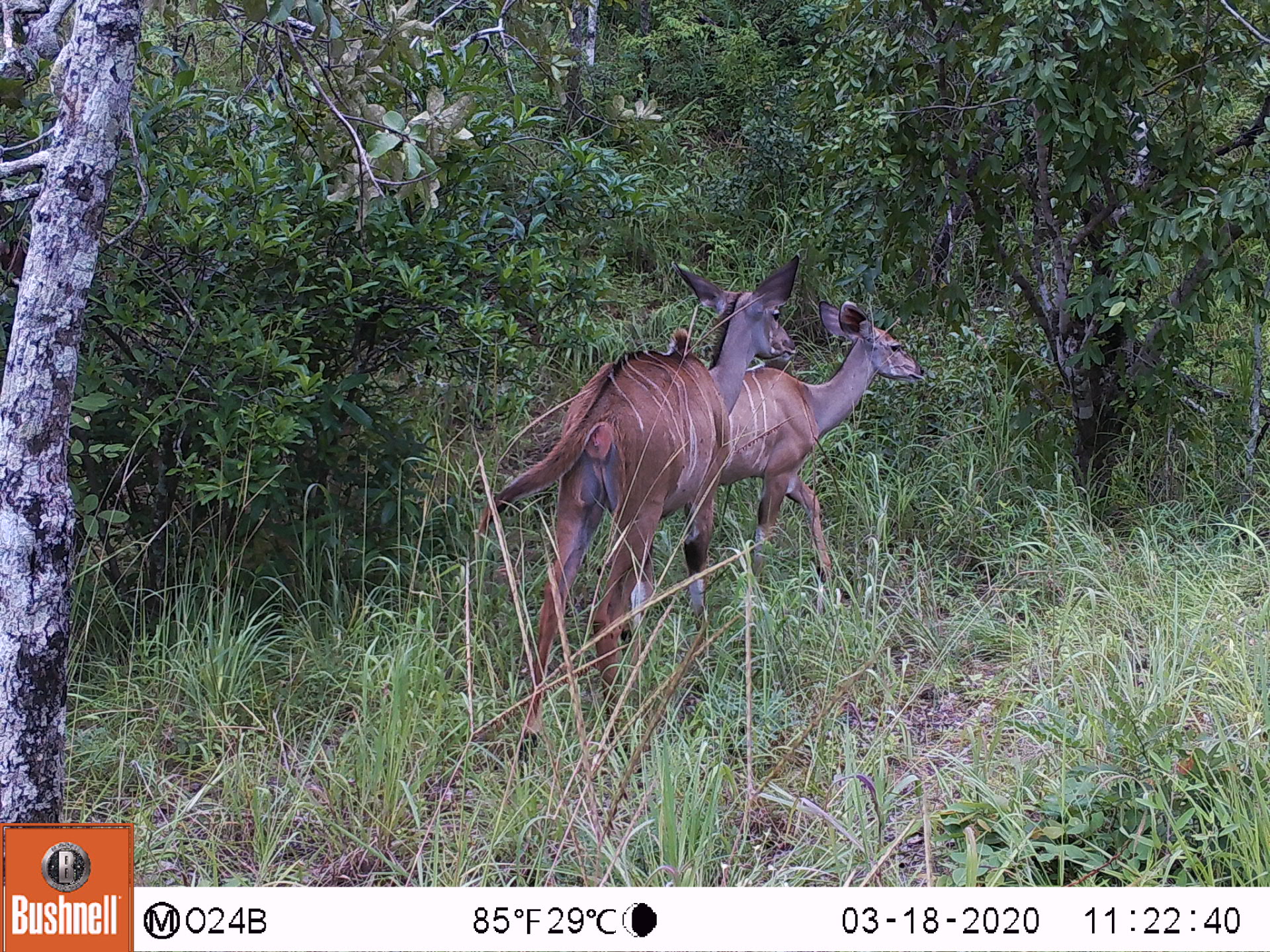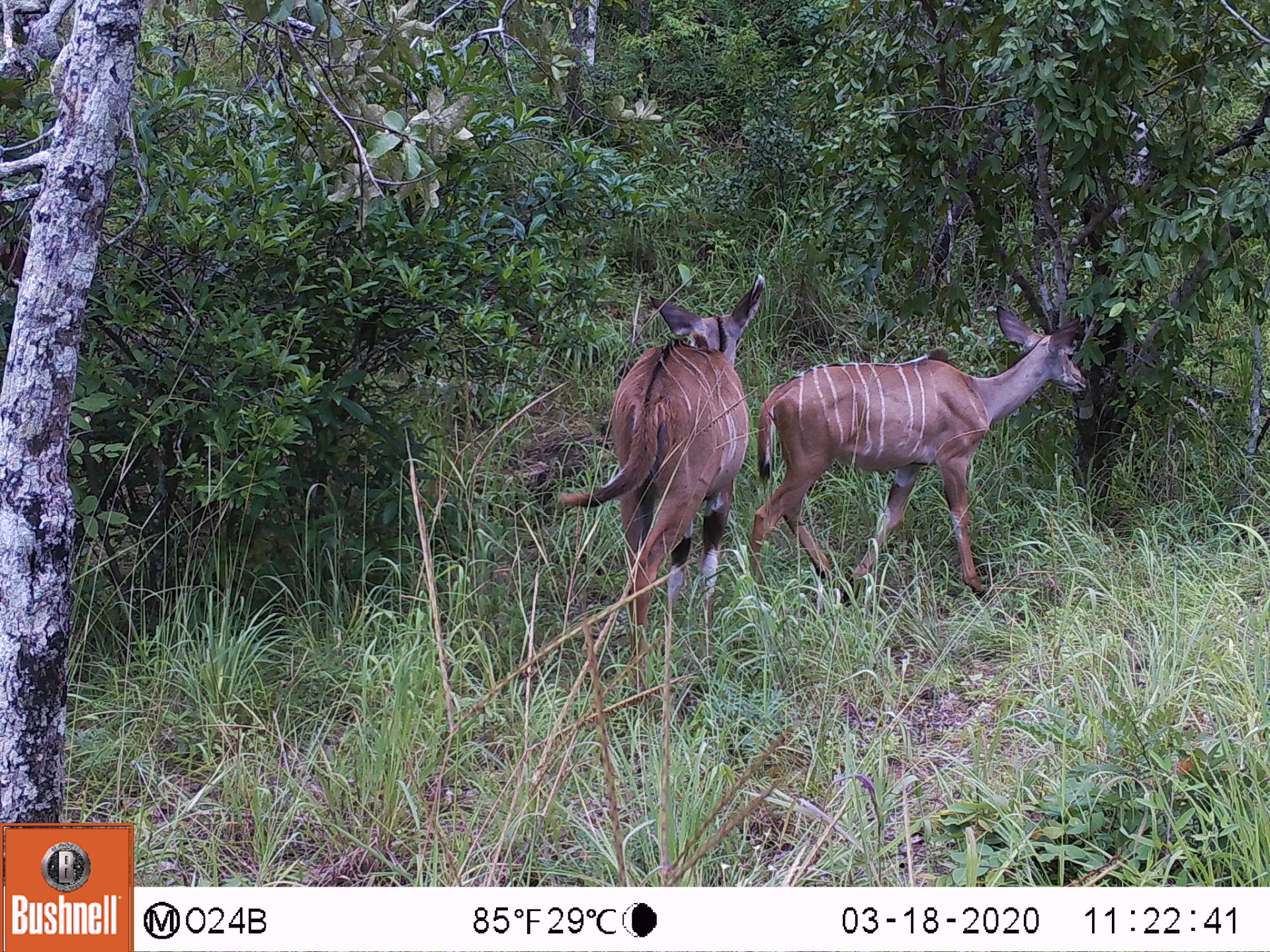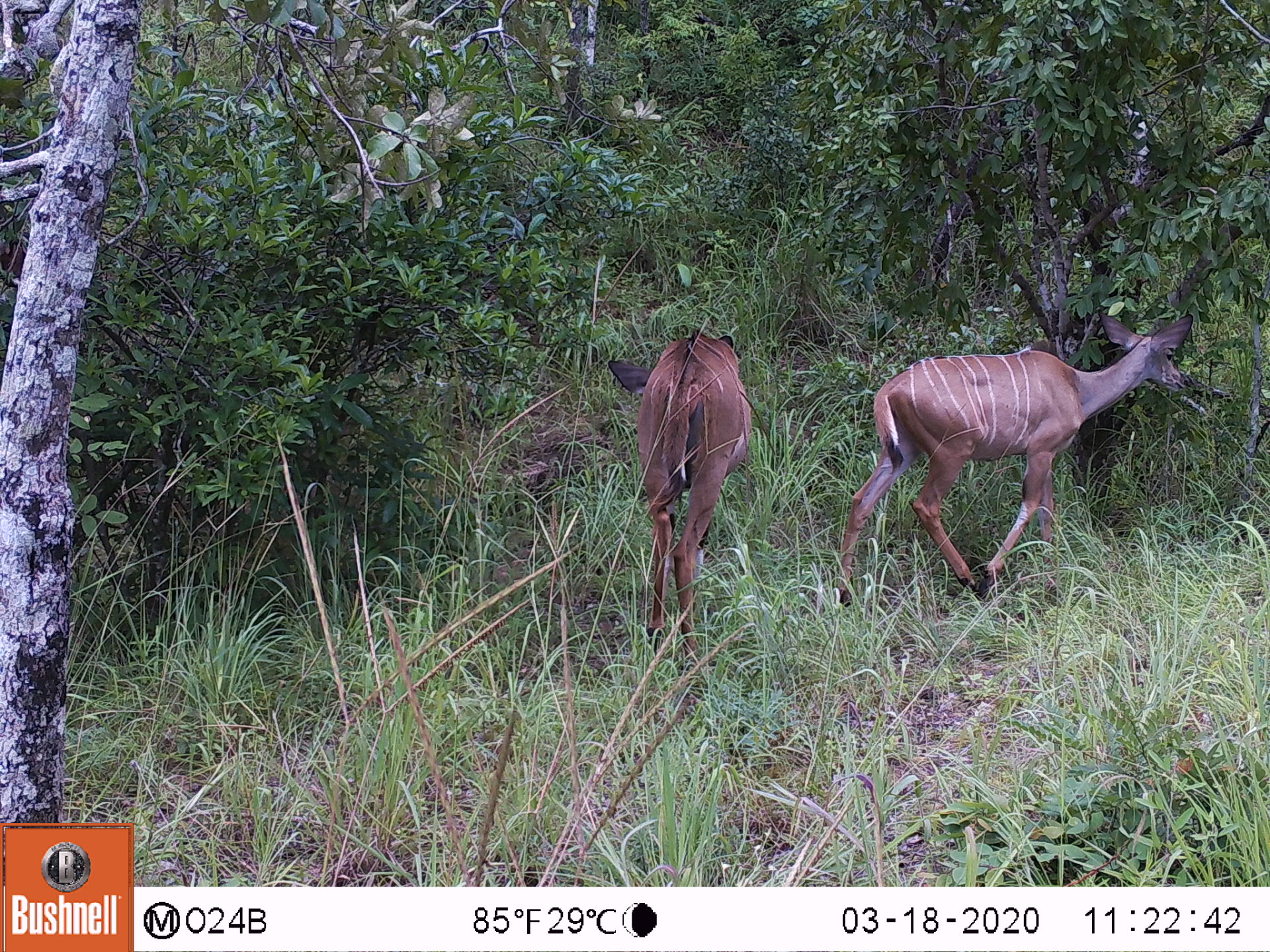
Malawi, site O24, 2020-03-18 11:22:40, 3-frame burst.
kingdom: Animalia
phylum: Chordata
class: Mammalia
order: Artiodactyla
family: Bovidae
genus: Tragelaphus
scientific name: Tragelaphus strepsiceros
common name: greater kudu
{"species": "greater kudu (Tragelaphus strepsiceros)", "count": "2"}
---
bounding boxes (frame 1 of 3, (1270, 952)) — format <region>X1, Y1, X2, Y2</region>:
greater kudu: <region>474, 253, 803, 749</region>; <region>729, 296, 924, 597</region>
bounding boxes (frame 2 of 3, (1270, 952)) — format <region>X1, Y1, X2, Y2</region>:
greater kudu: <region>748, 304, 1089, 608</region>; <region>556, 271, 766, 680</region>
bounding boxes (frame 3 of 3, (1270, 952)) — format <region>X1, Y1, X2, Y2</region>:
greater kudu: <region>834, 310, 1197, 608</region>; <region>603, 325, 752, 653</region>